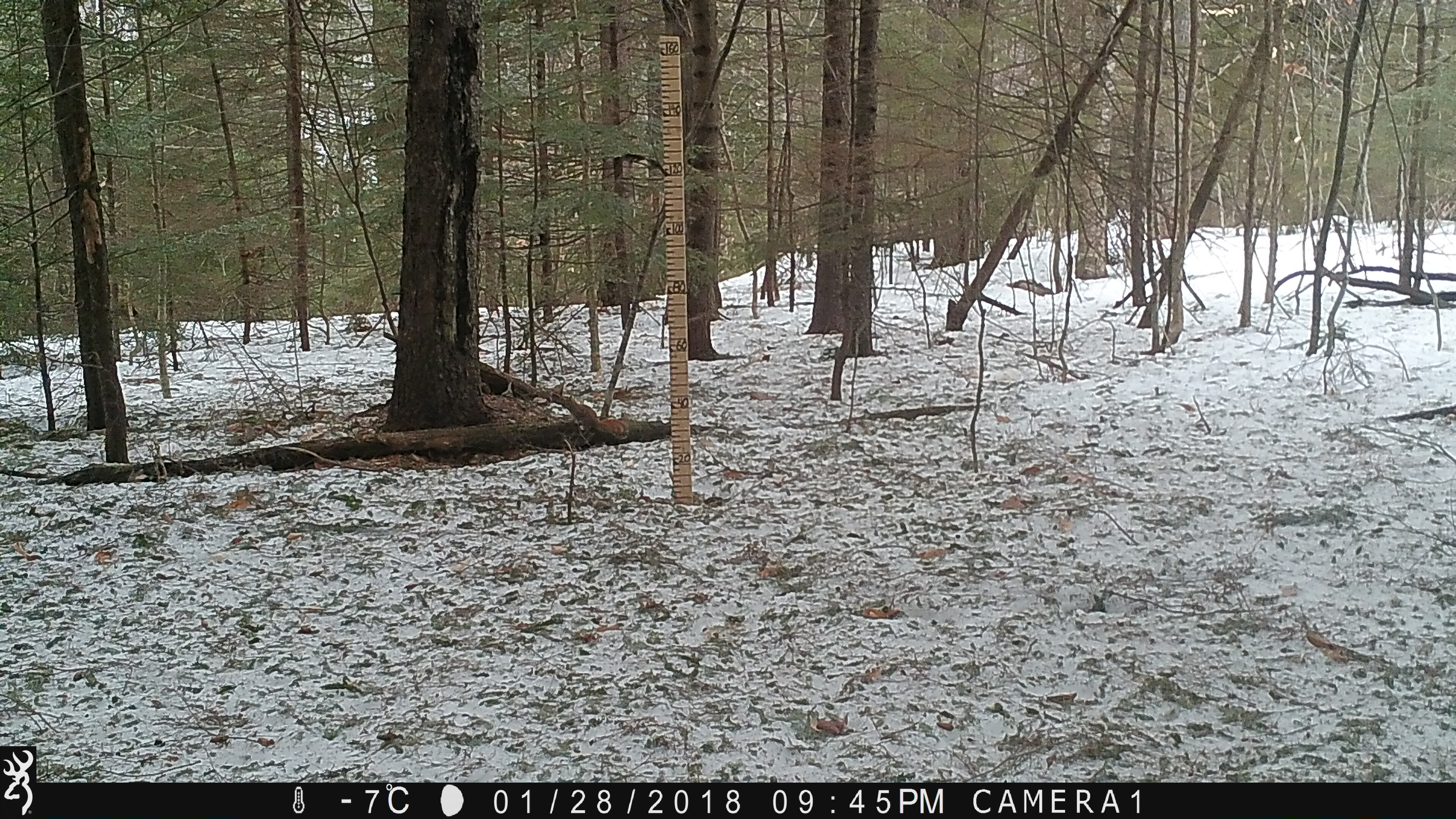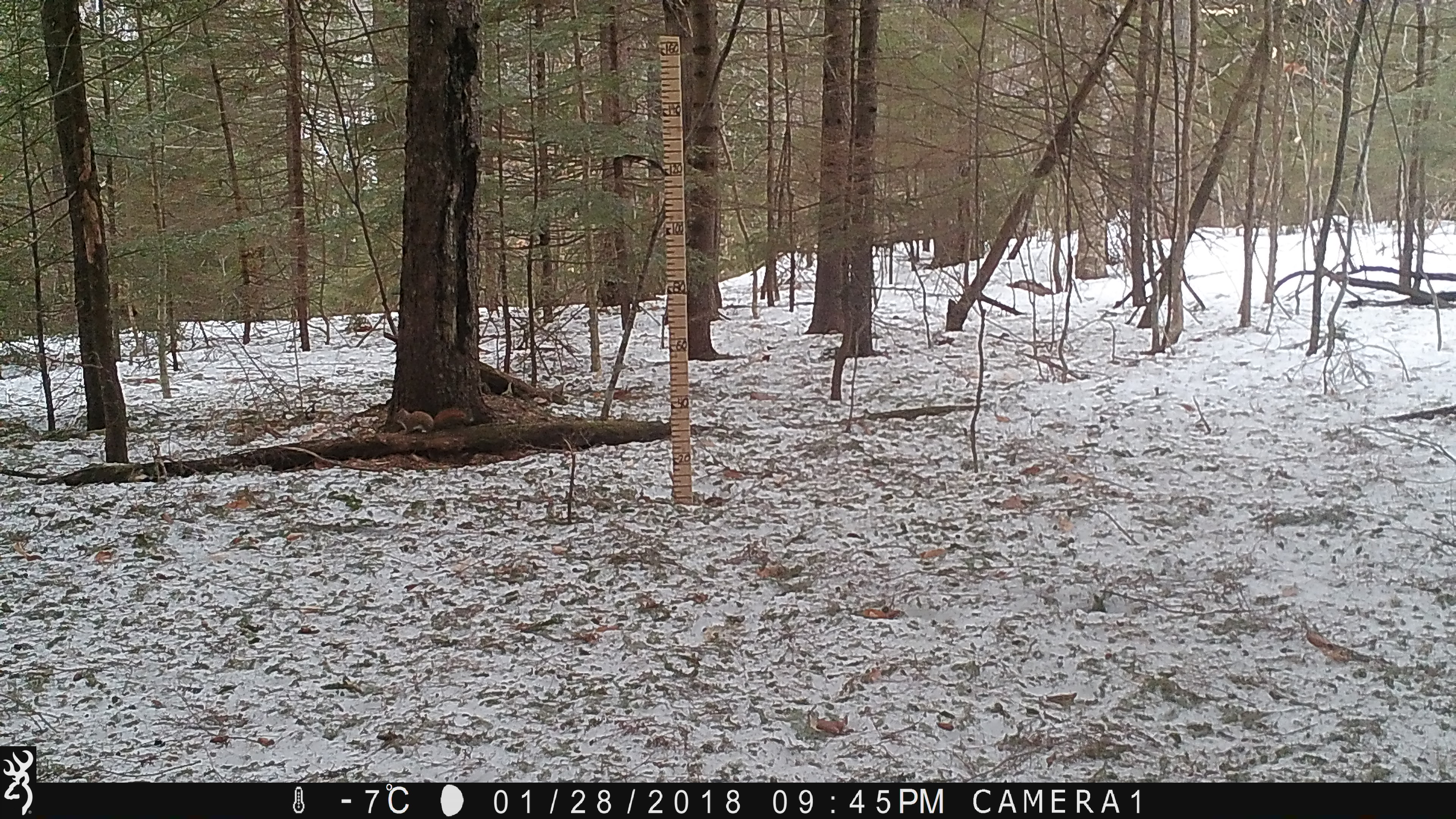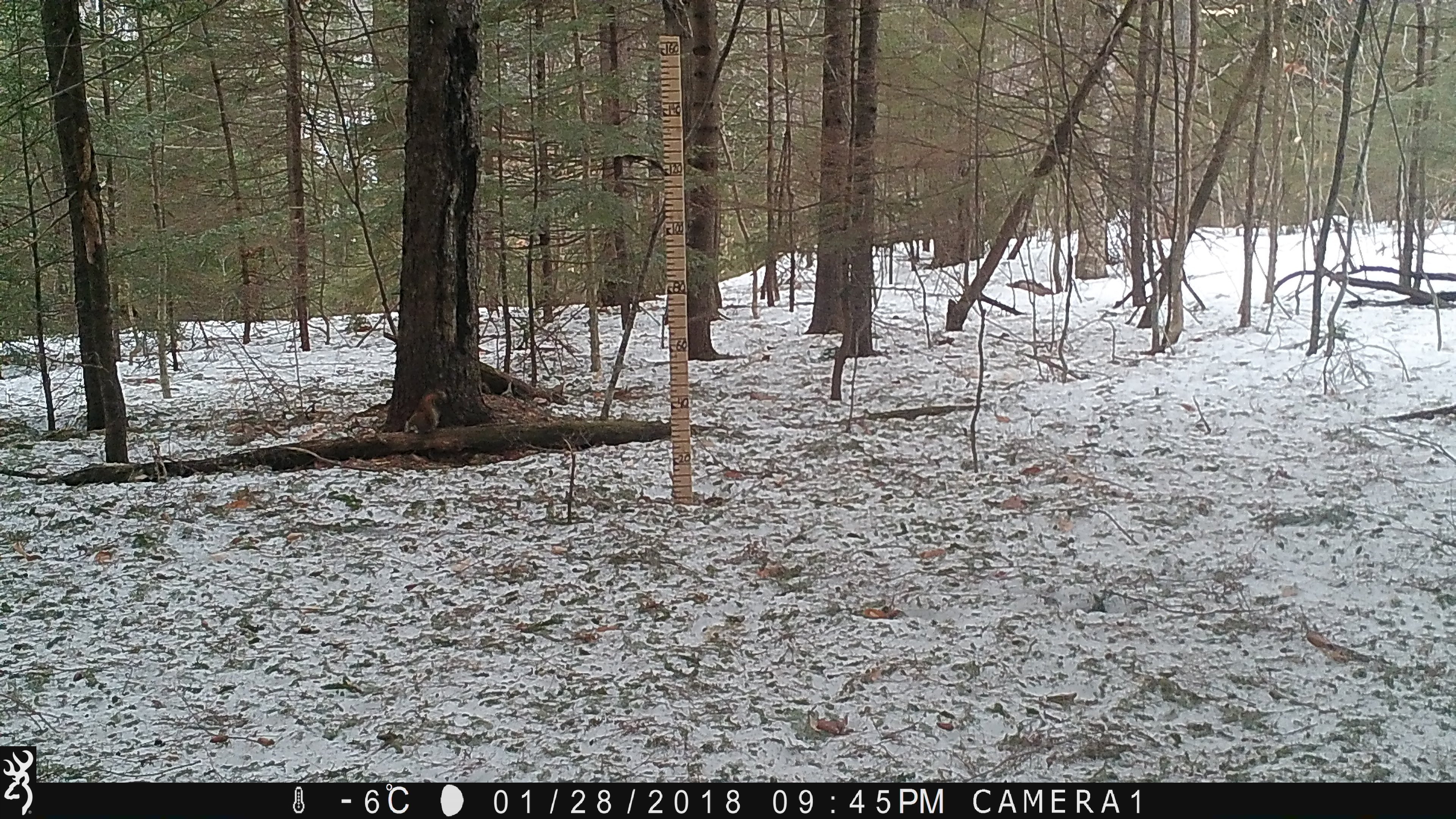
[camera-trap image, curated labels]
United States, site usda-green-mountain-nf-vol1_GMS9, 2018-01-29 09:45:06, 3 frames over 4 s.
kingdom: Animalia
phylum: Chordata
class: Mammalia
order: Rodentia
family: Sciuridae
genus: Tamiasciurus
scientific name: Tamiasciurus hudsonicus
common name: red squirrel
Red squirrel (Tamiasciurus hudsonicus).